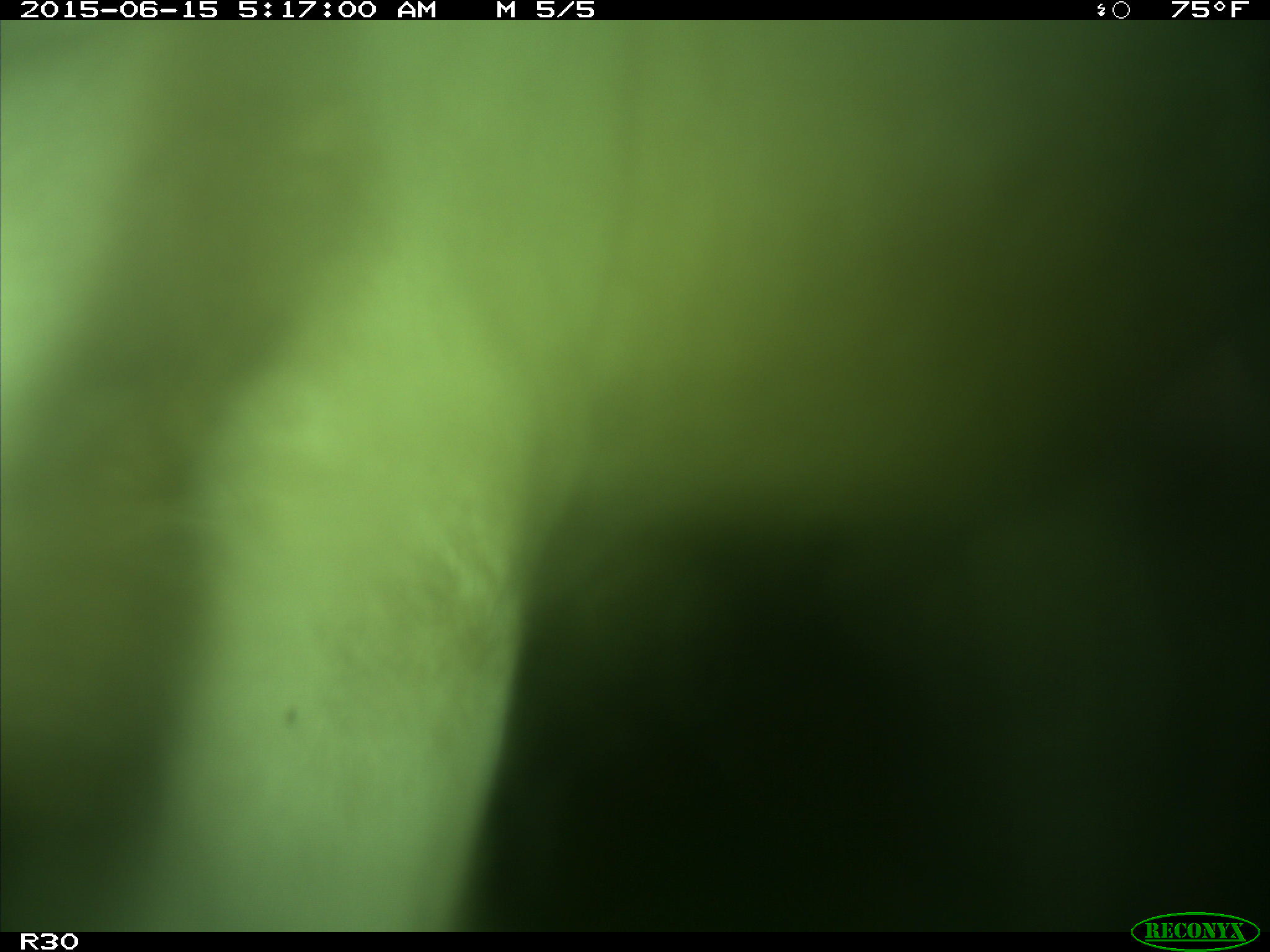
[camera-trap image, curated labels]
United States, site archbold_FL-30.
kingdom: Animalia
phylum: Chordata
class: Mammalia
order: Artiodactyla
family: Bovidae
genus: Bos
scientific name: Bos taurus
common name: domestic cow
Bos taurus (domestic cow).